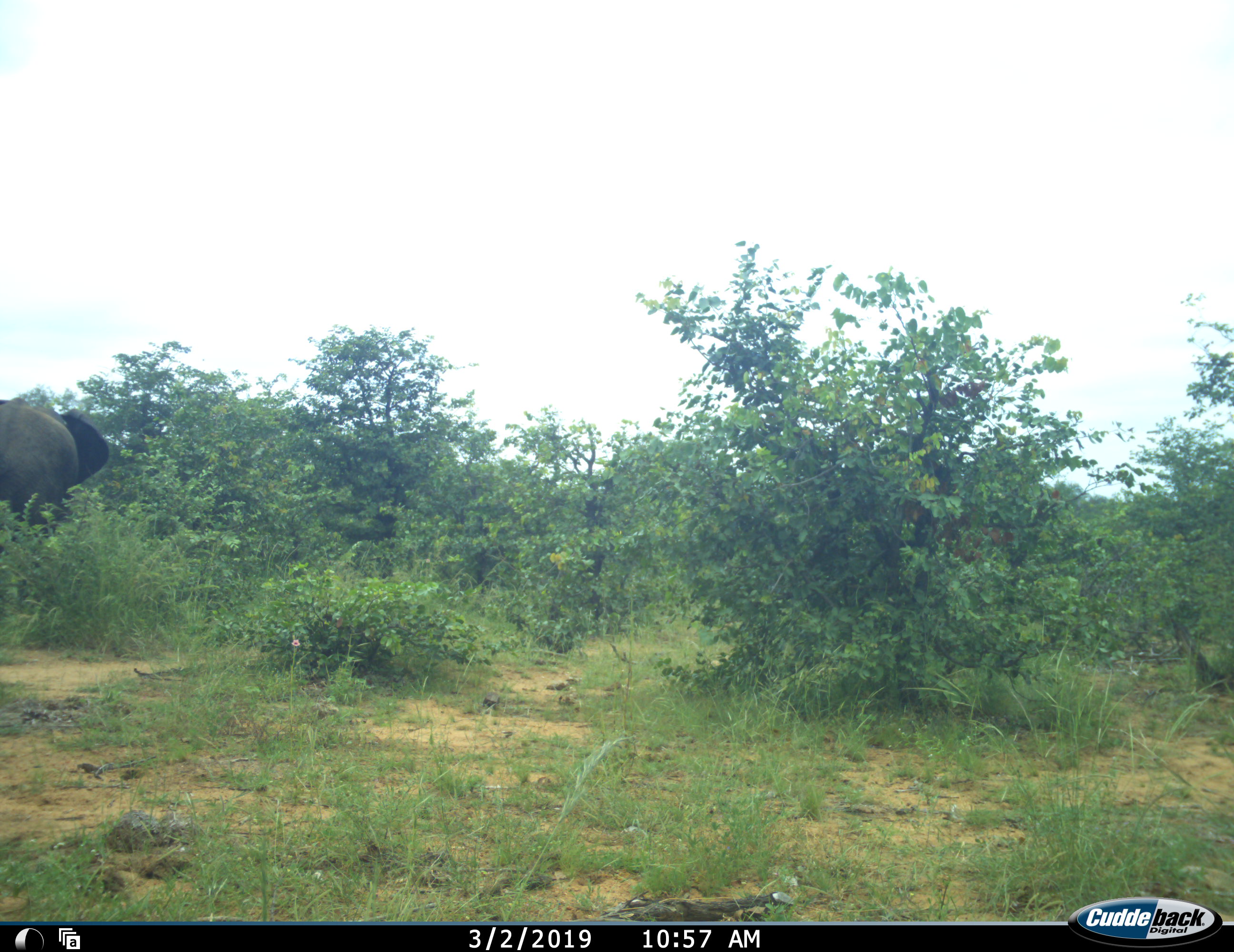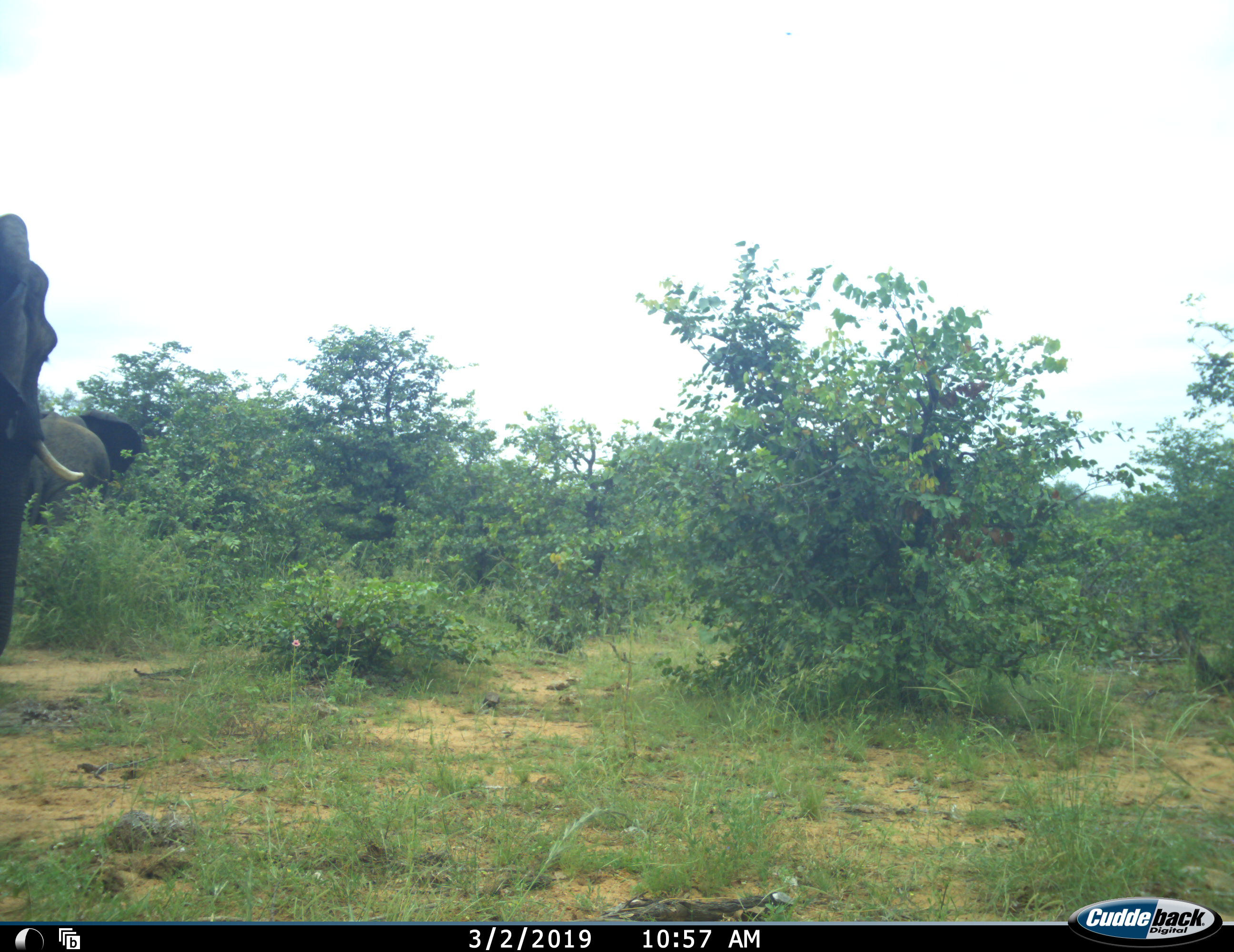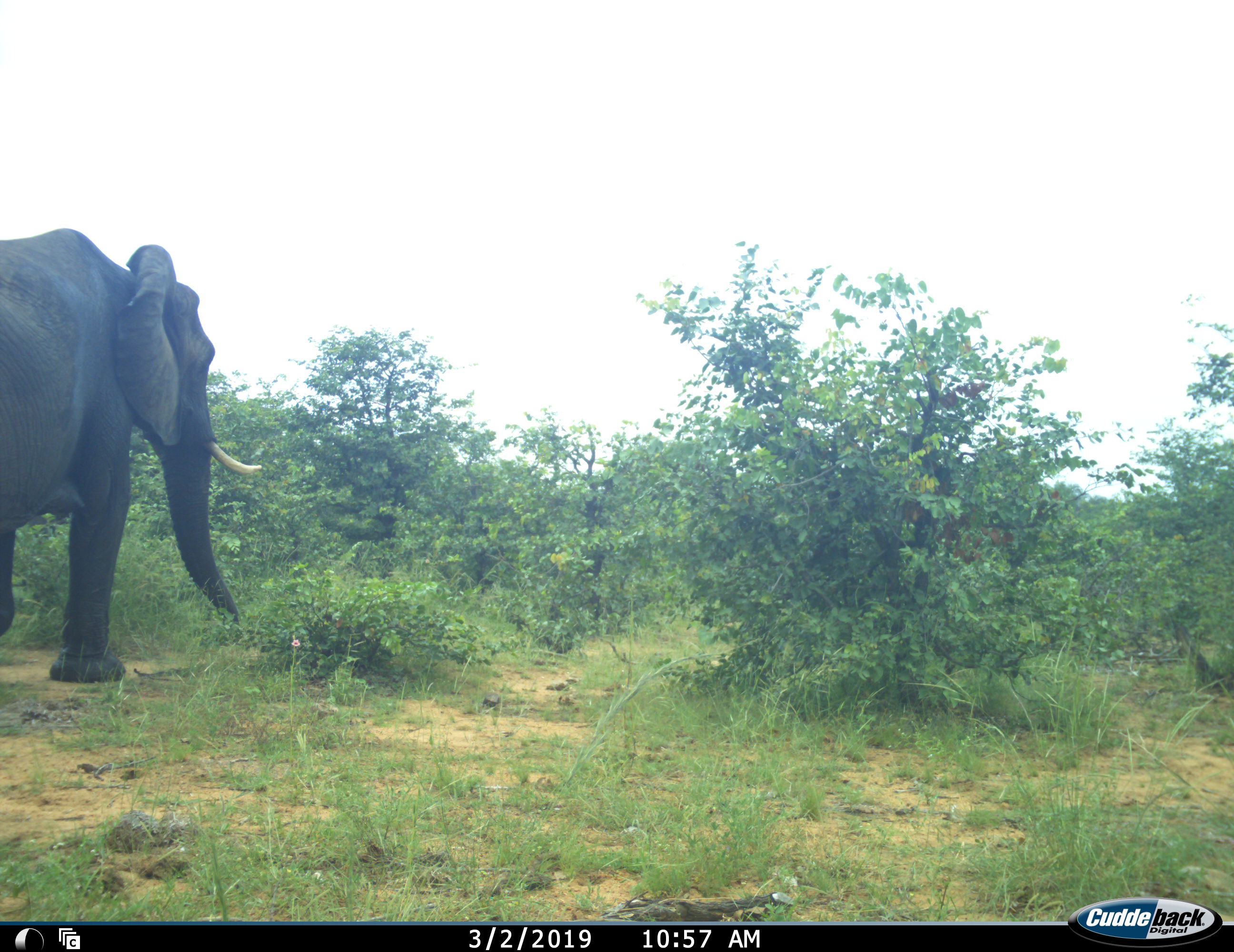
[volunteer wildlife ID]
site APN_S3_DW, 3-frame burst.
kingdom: Animalia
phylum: Chordata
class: Mammalia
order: Proboscidea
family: Elephantidae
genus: Loxodonta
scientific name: Loxodonta africana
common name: african bush elephant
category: elephant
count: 2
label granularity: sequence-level